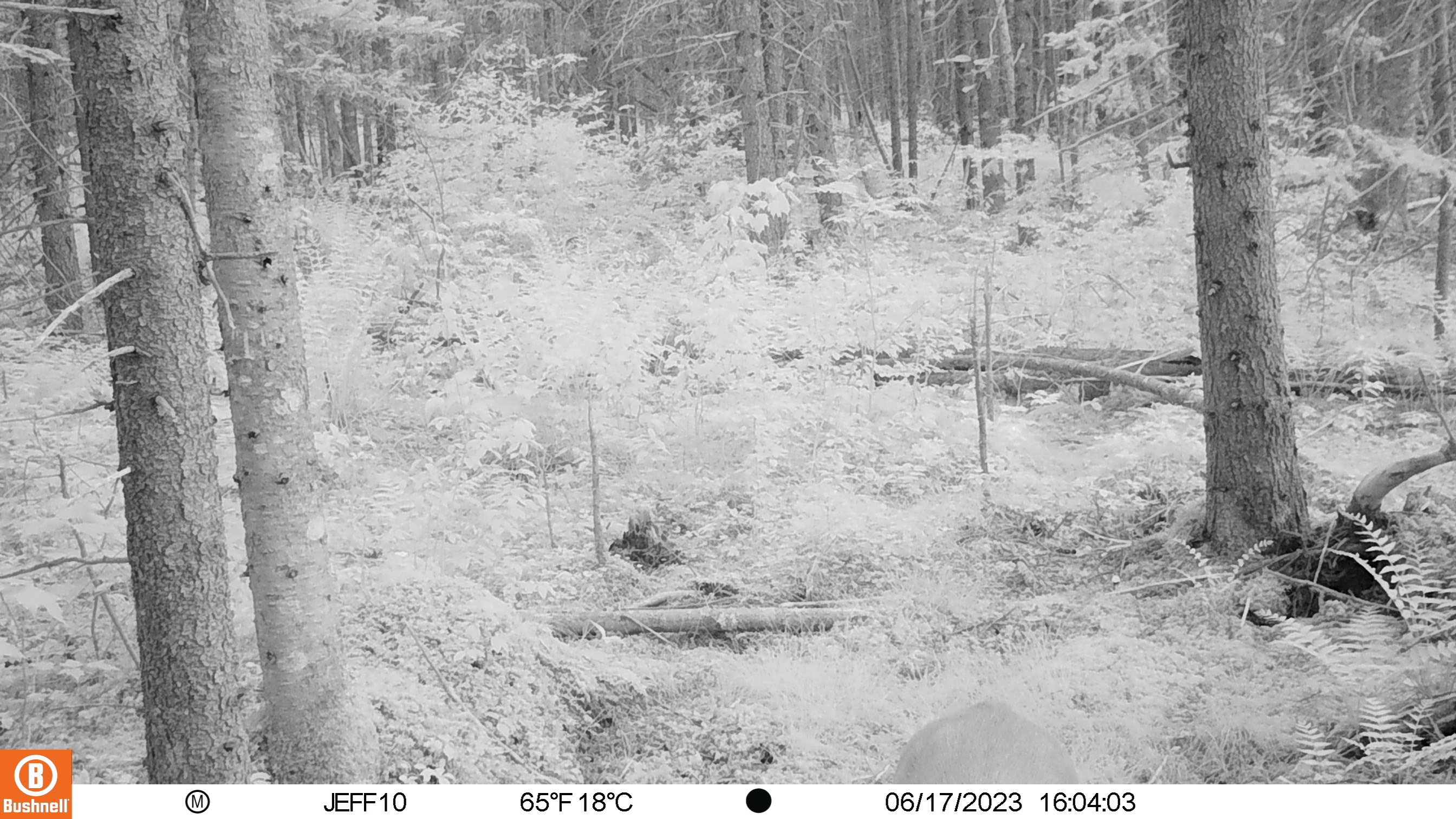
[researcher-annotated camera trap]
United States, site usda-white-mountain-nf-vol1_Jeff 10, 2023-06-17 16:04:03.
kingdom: Animalia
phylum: Chordata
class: Mammalia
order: Artiodactyla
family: Cervidae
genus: Odocoileus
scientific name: Odocoileus virginianus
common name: white-tailed deer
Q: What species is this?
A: White-tailed deer (Odocoileus virginianus).